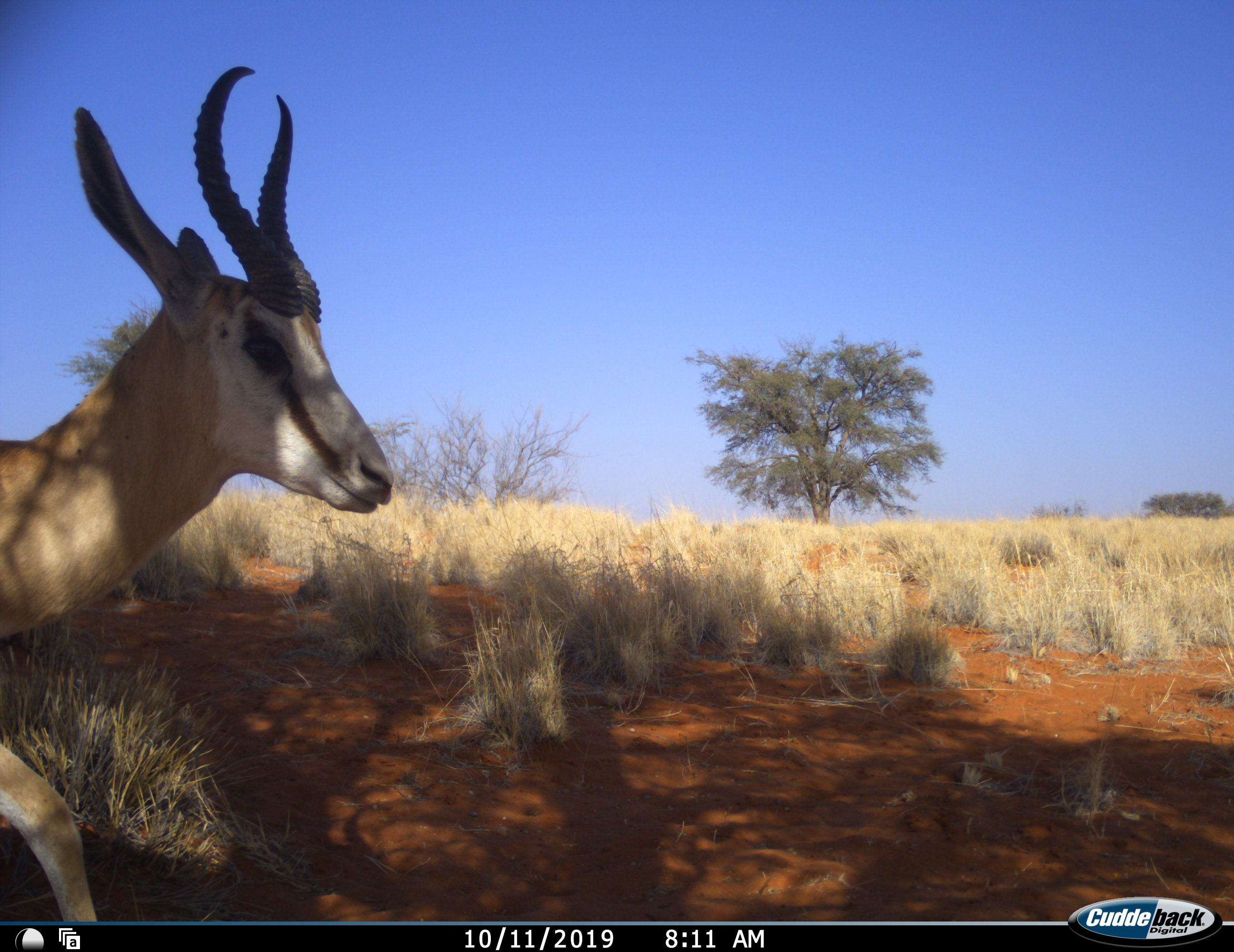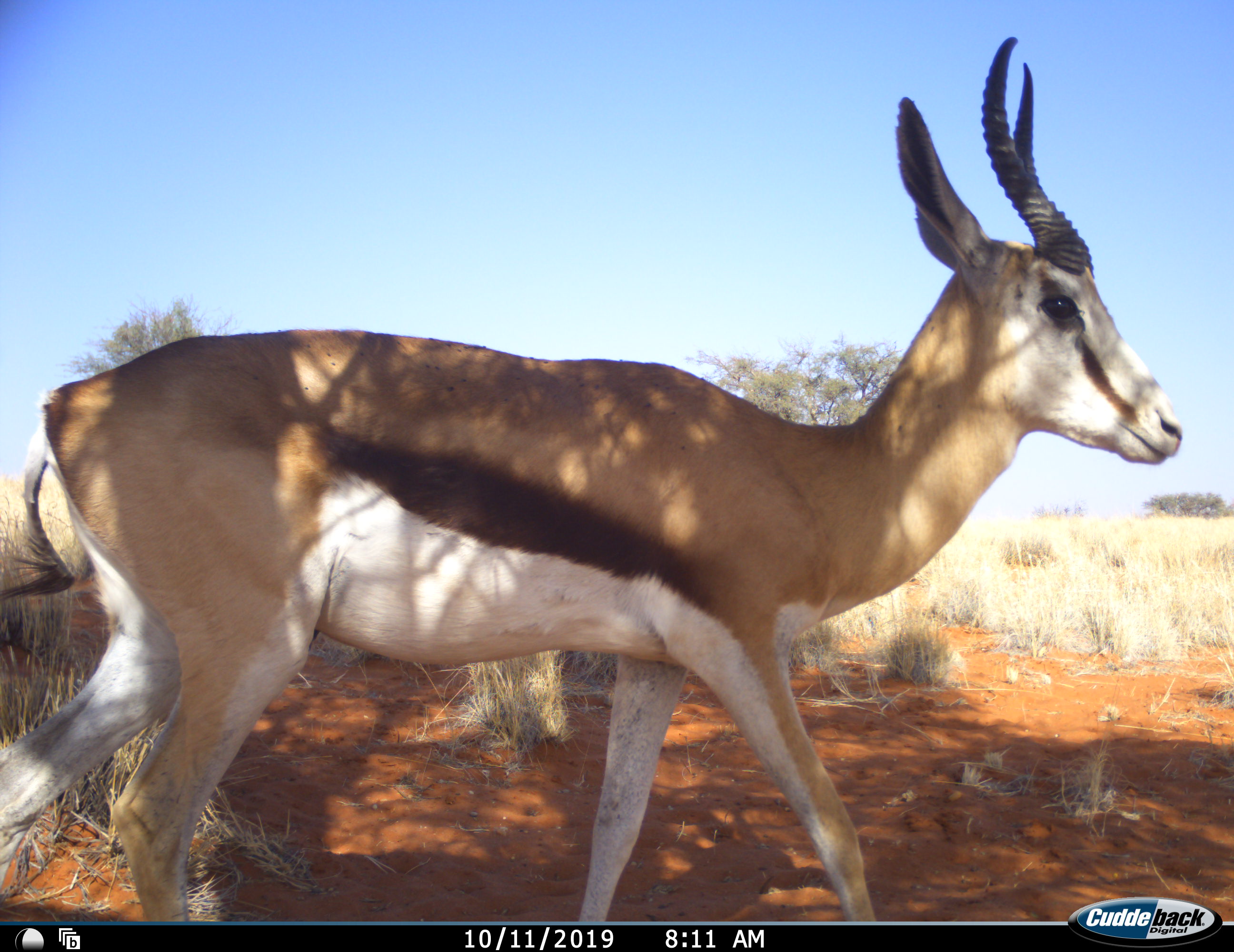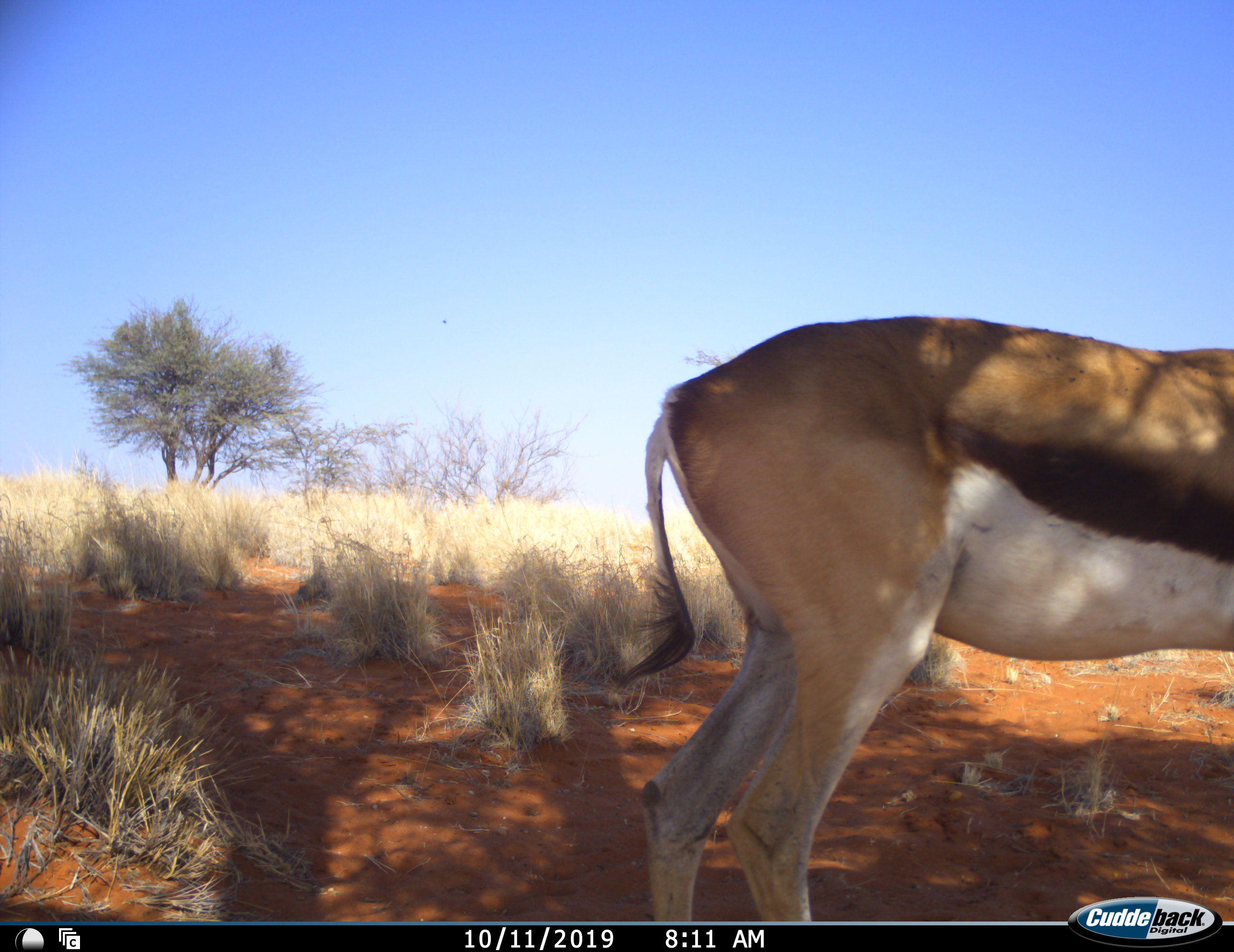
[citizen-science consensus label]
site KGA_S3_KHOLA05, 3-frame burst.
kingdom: Animalia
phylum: Chordata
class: Mammalia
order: Artiodactyla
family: Bovidae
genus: Antidorcas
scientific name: Antidorcas marsupialis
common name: springbok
Springbok (Antidorcas marsupialis), count 1. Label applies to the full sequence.